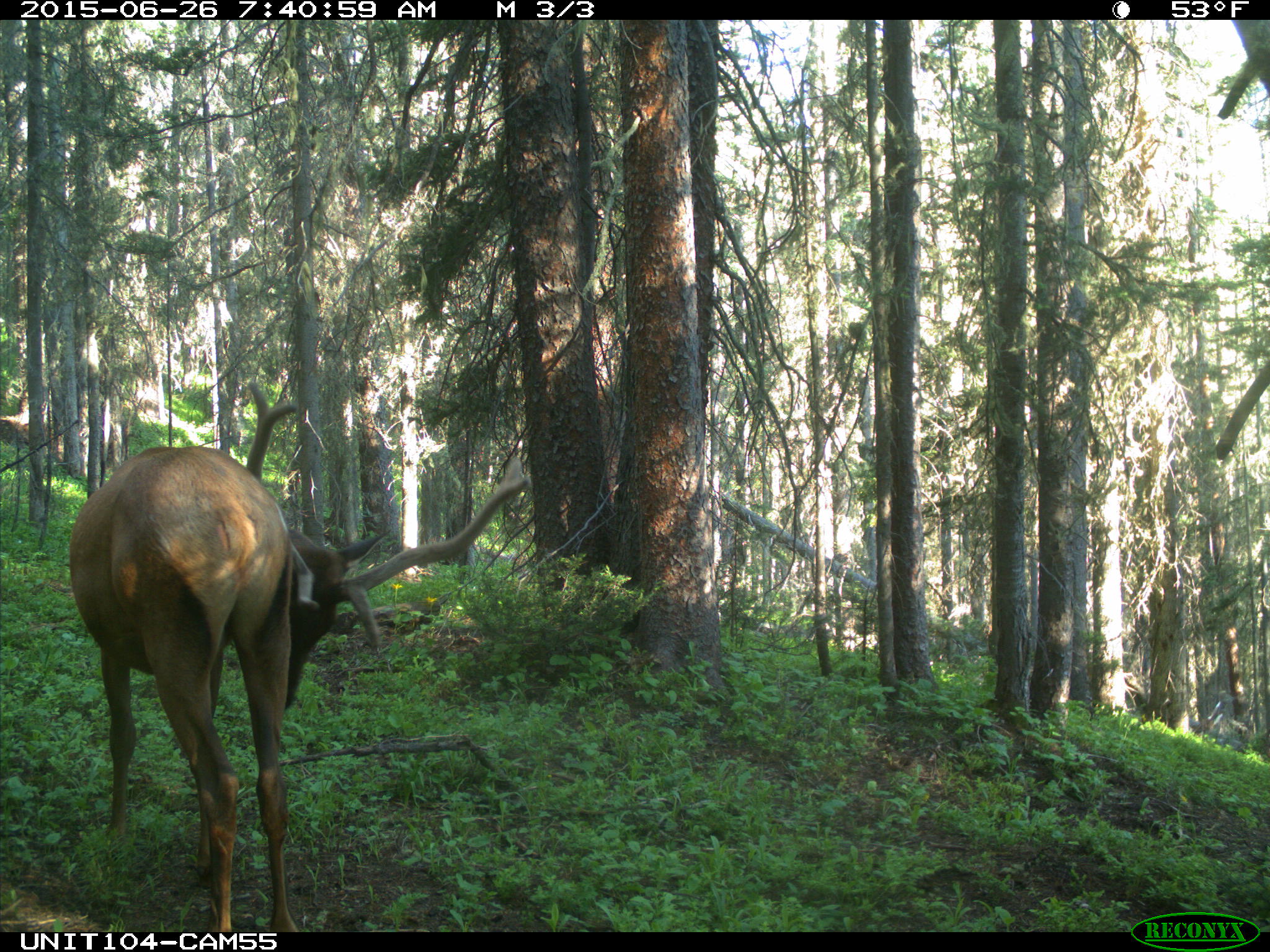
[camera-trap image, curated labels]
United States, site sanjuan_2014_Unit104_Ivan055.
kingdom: Animalia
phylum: Chordata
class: Mammalia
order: Artiodactyla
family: Cervidae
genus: Cervus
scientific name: Cervus elaphus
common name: red deer